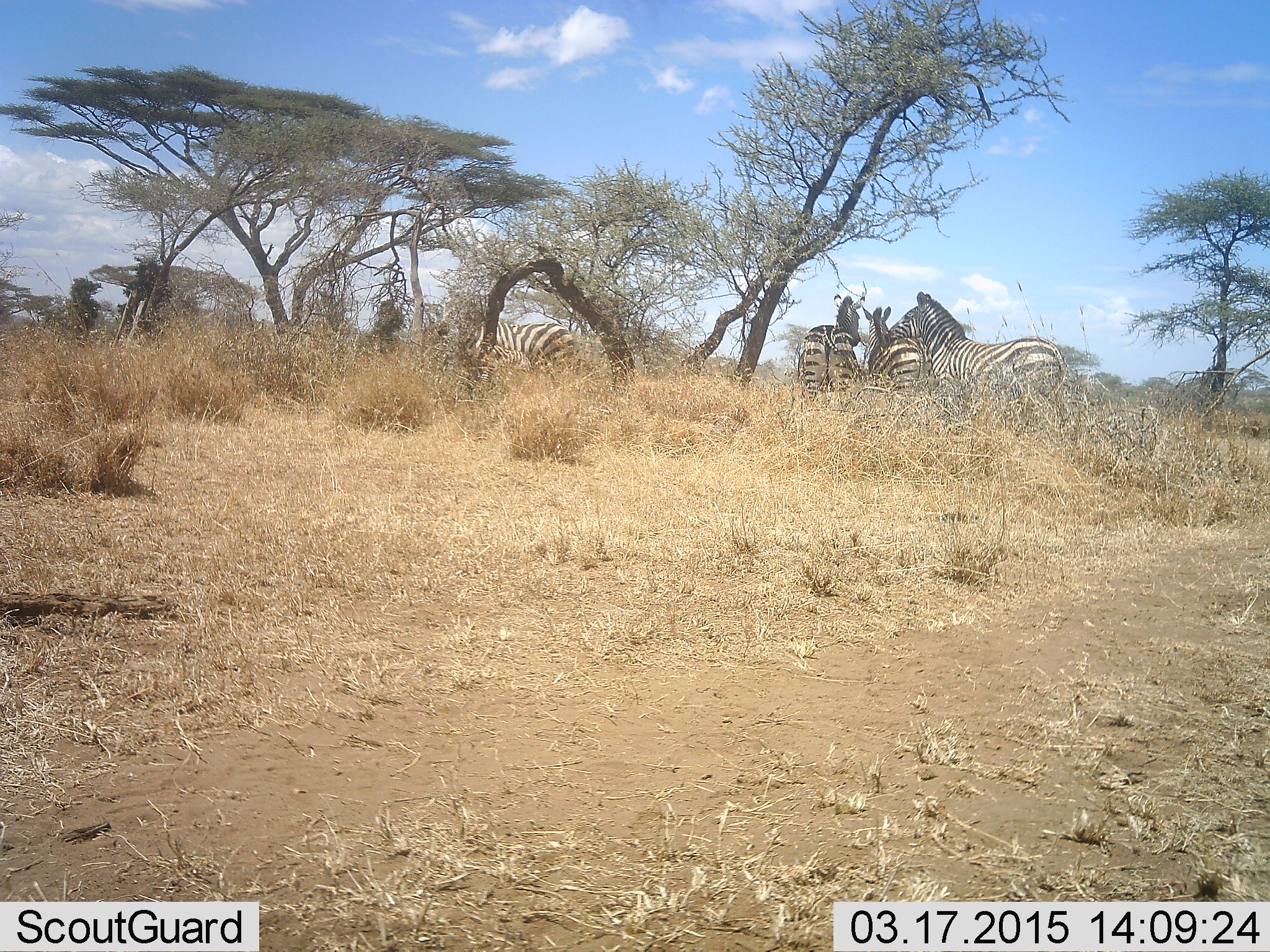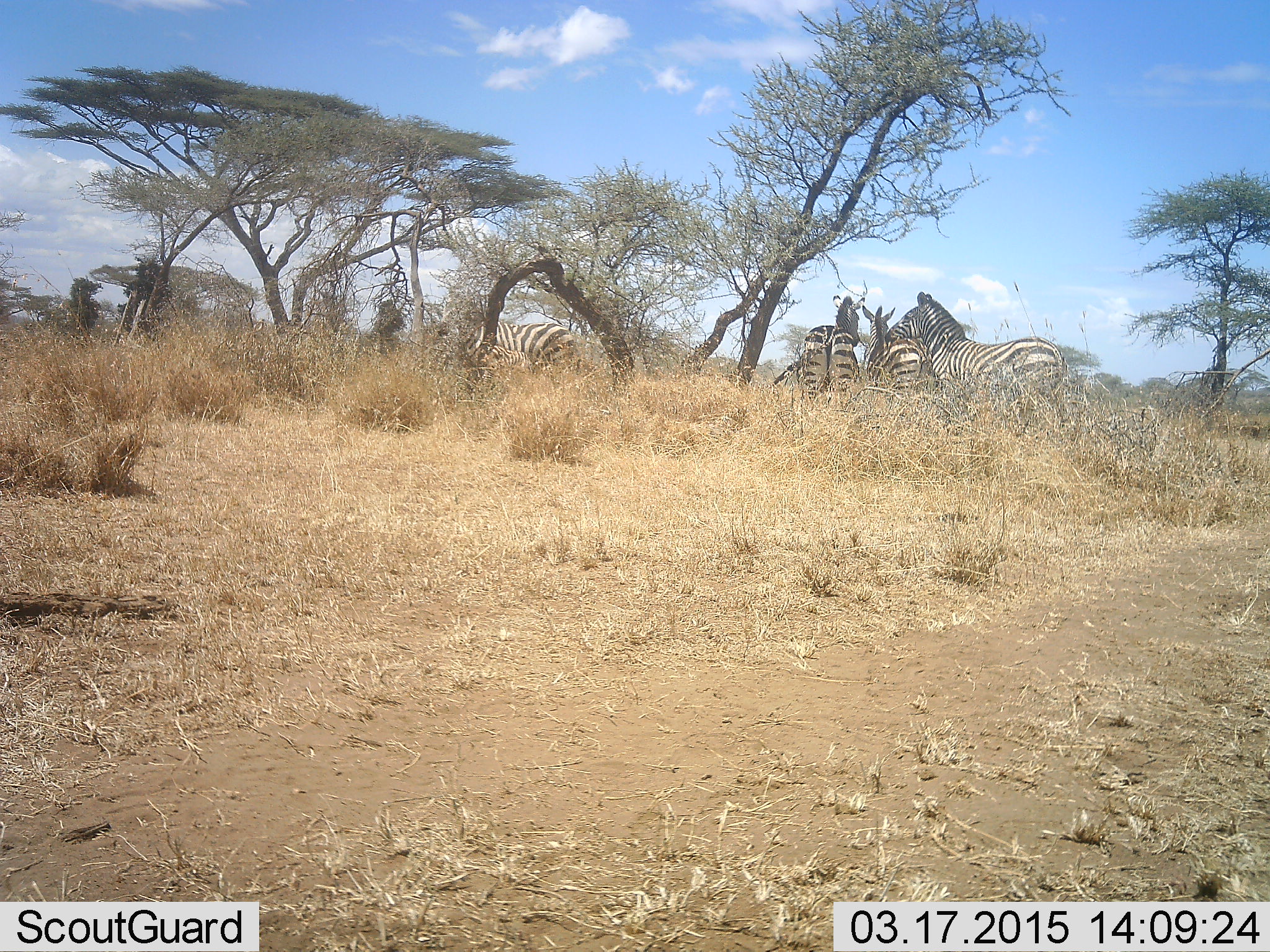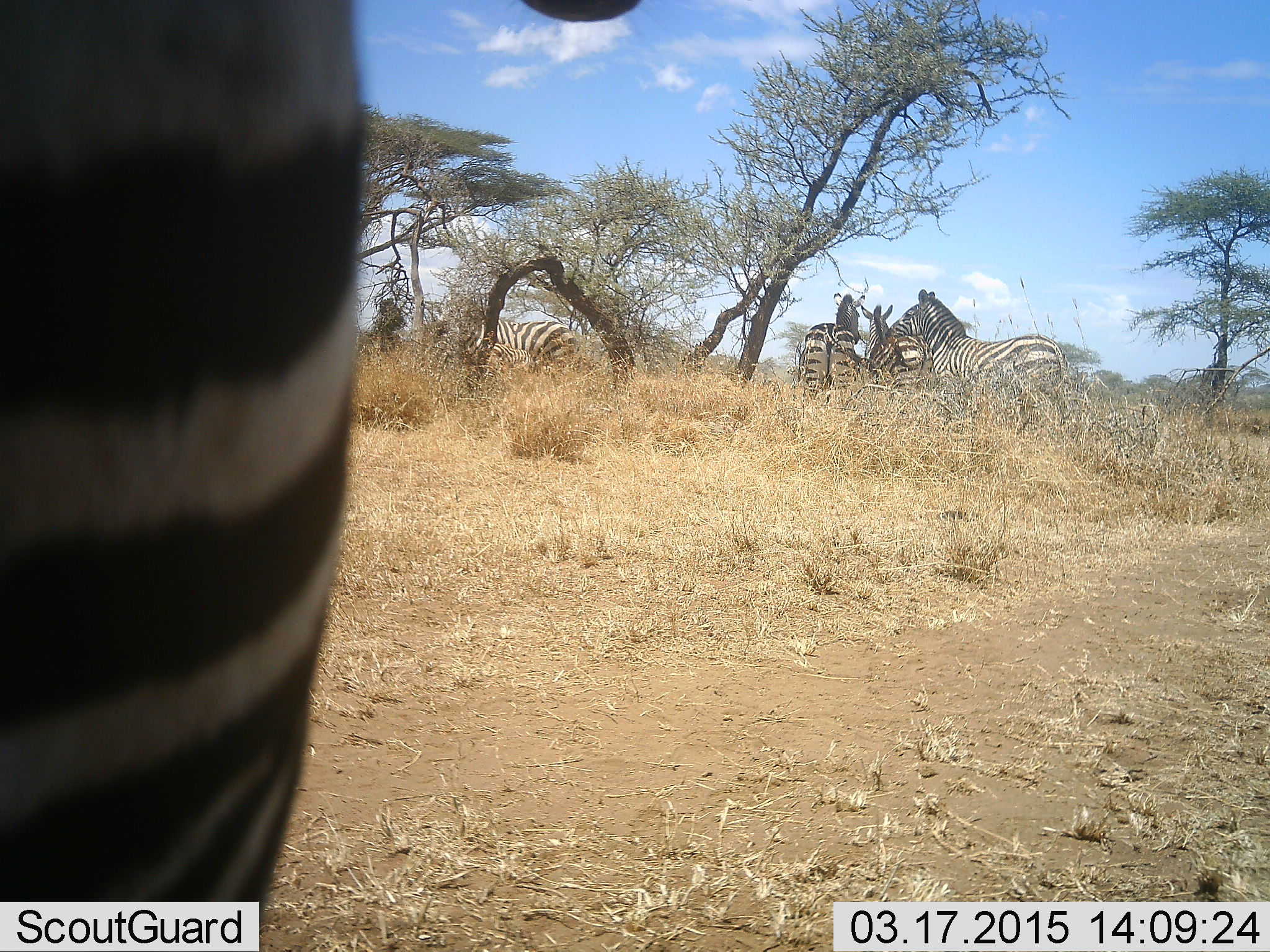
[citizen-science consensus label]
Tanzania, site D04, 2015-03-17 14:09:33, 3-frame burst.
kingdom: Animalia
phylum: Chordata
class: Mammalia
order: Perissodactyla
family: Equidae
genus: Equus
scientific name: Equus quagga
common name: plains zebra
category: zebra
Zebra (plains zebra) (Equus quagga), count 5. Behavior (volunteer vote fractions): standing 90%, resting 0%, moving 20%, interacting 10%. Young present (vote fraction): 0%. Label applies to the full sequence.